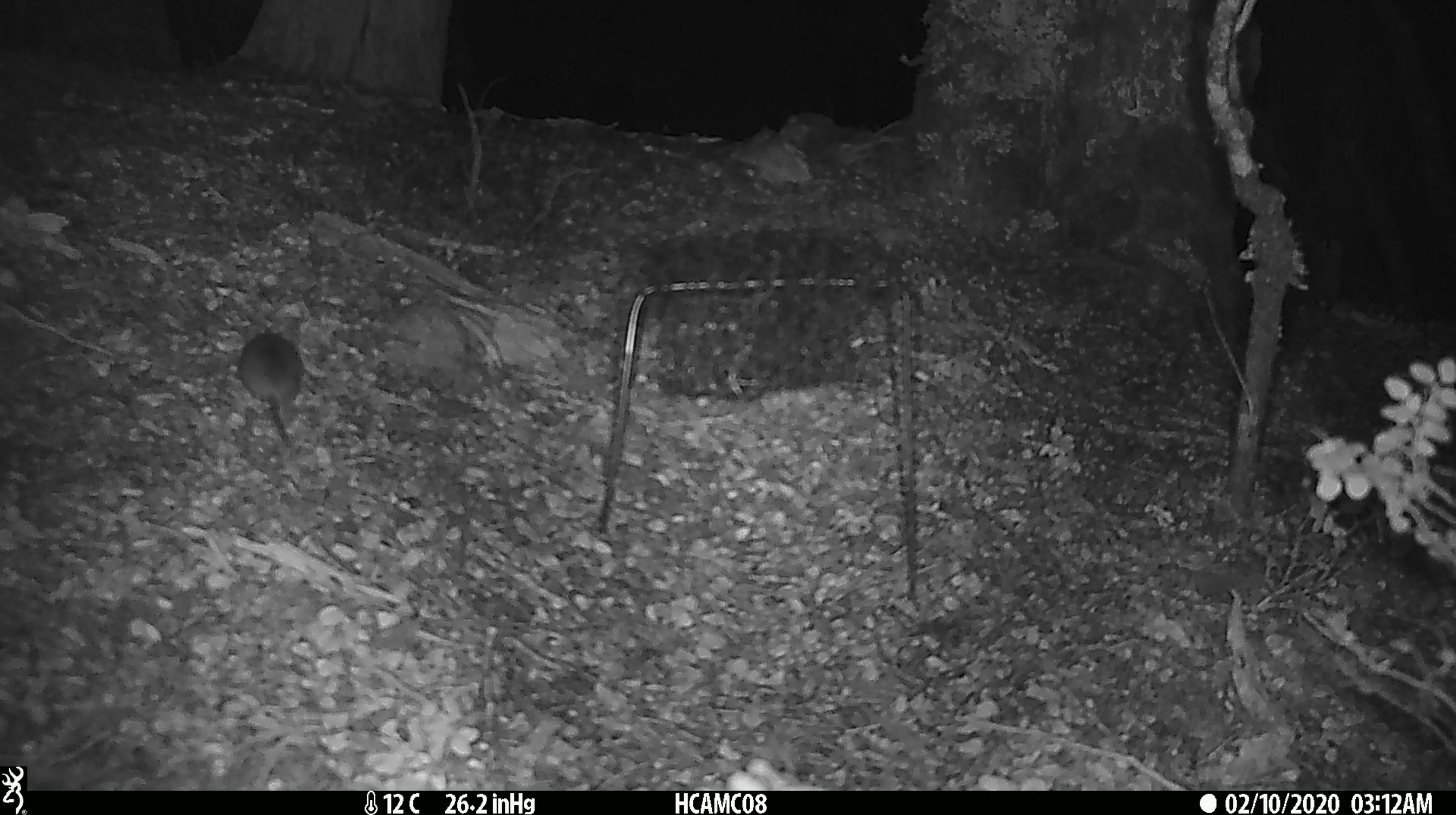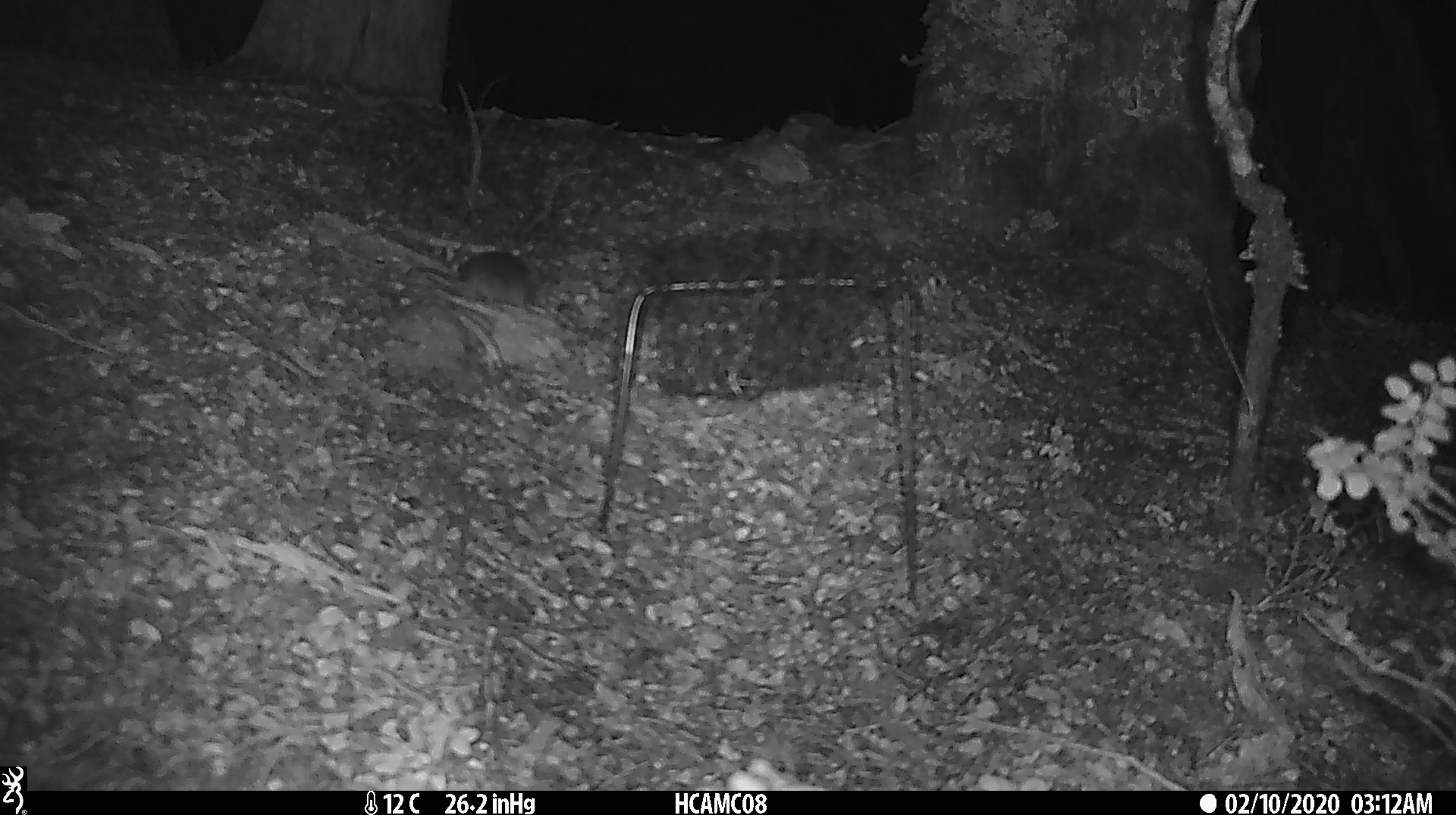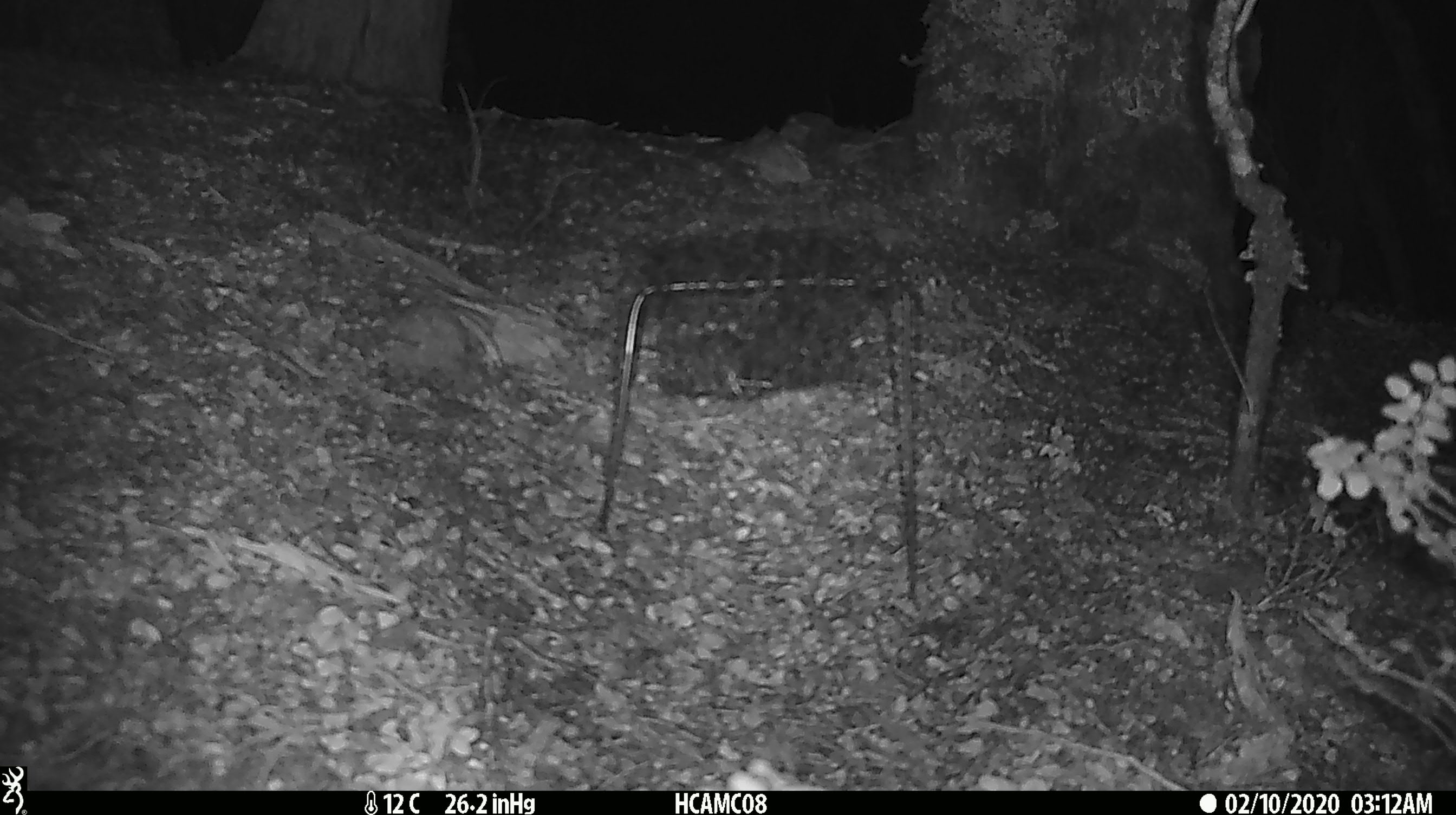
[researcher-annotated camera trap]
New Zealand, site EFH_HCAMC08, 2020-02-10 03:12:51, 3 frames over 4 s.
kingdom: Animalia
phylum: Chordata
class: Mammalia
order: Rodentia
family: Muridae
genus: Mus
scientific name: Mus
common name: mouse